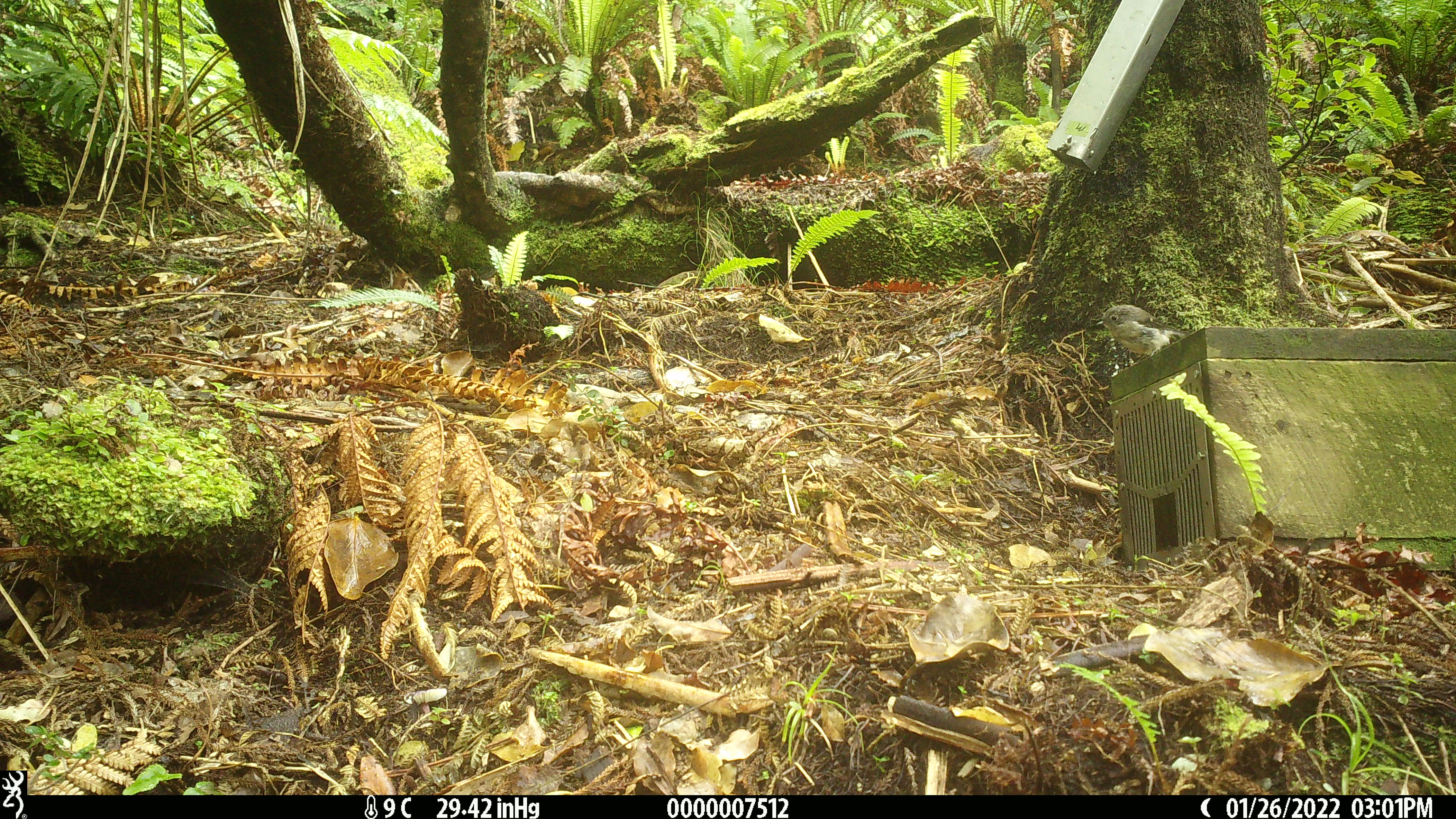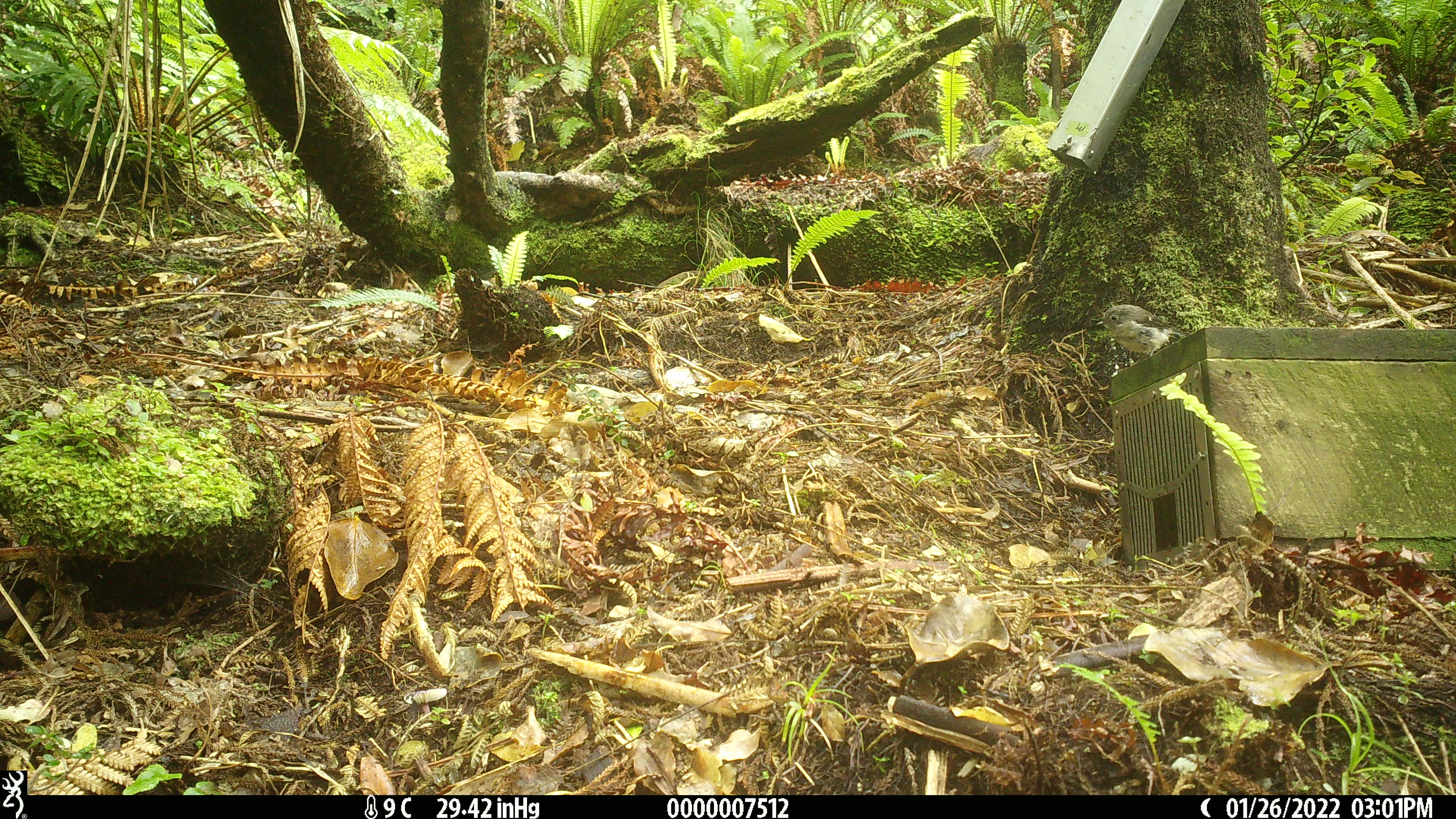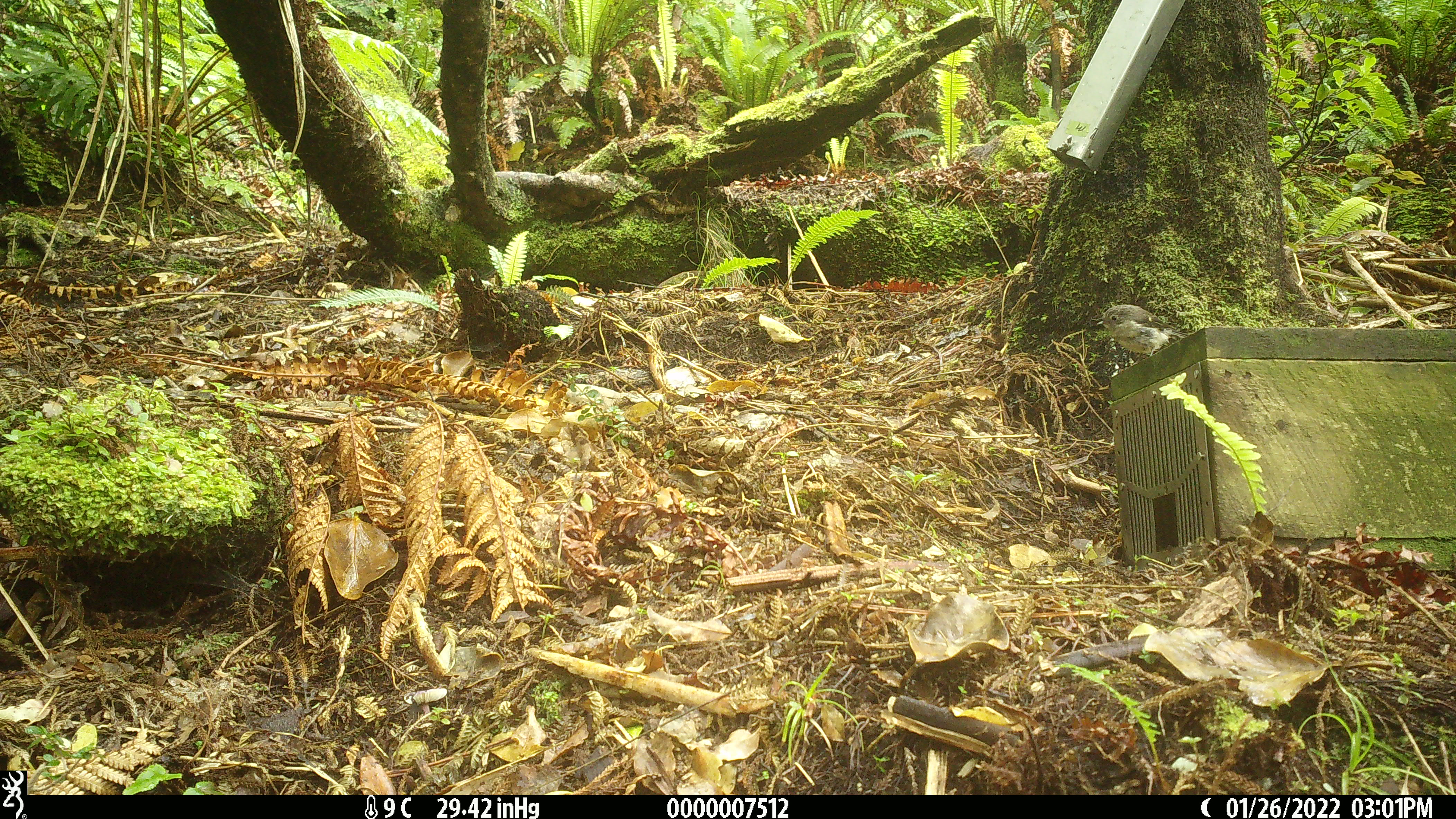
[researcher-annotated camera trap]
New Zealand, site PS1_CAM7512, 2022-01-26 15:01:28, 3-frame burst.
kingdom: Animalia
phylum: Chordata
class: Aves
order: Passeriformes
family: Petroicidae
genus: Petroica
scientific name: Petroica macrocephala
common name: tomtit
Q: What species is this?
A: Tomtit (Petroica macrocephala).